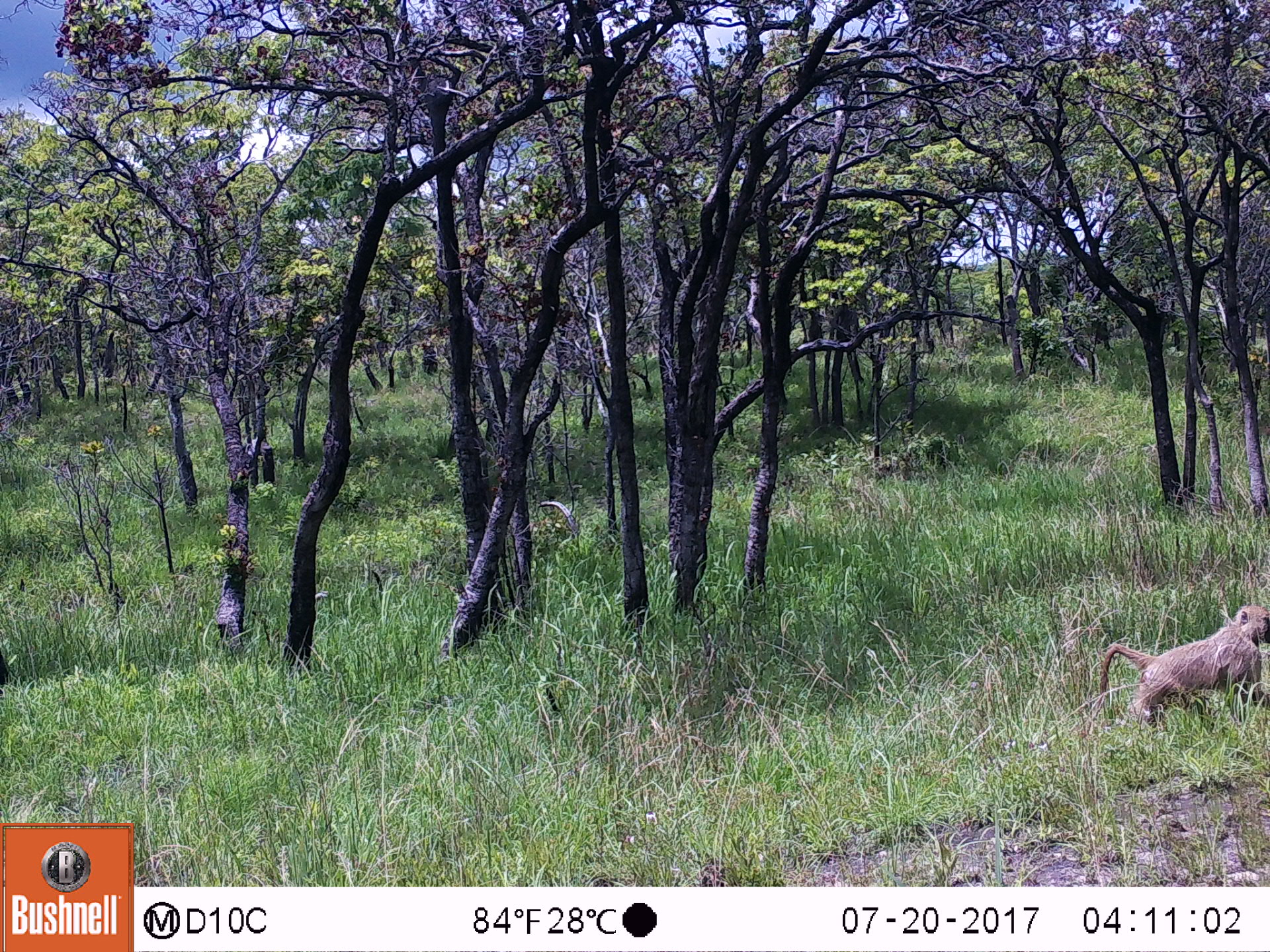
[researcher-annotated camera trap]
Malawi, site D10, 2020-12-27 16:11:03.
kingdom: Animalia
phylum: Chordata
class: Mammalia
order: Primates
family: Cercopithecidae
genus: Papio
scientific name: Papio cynocephalus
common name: yellow baboon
Yellow baboon (Papio cynocephalus), count 1.